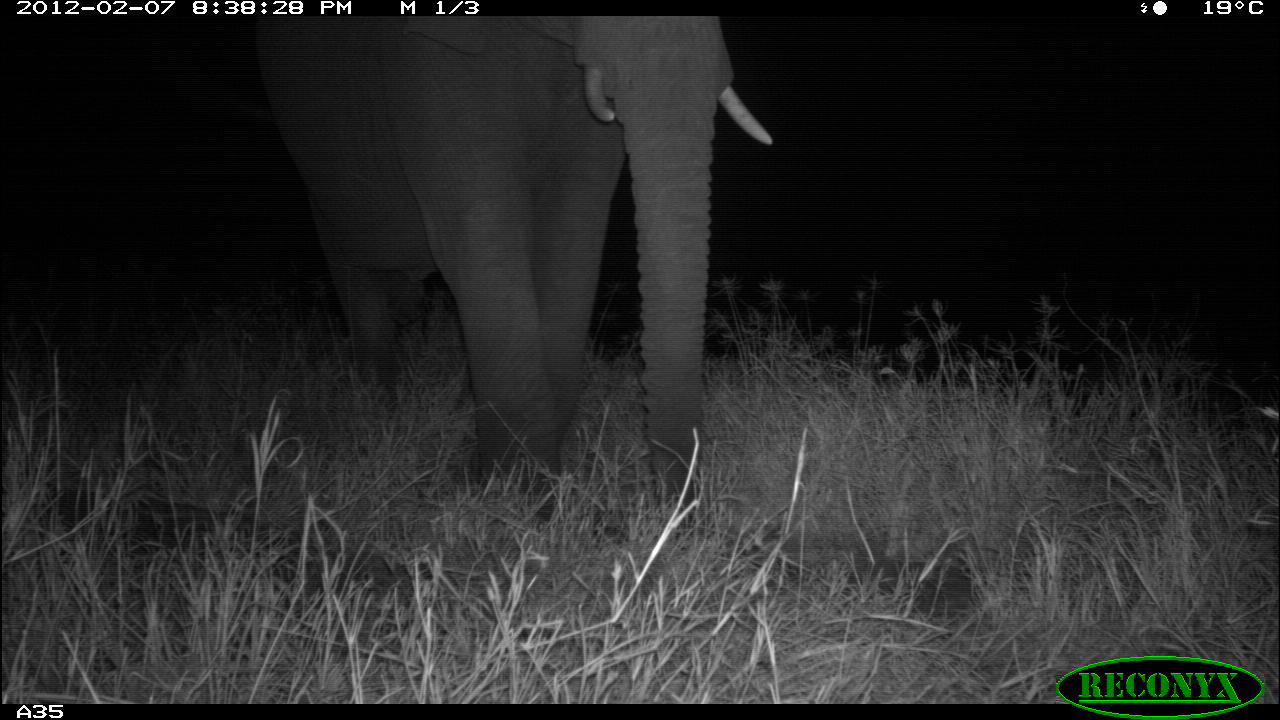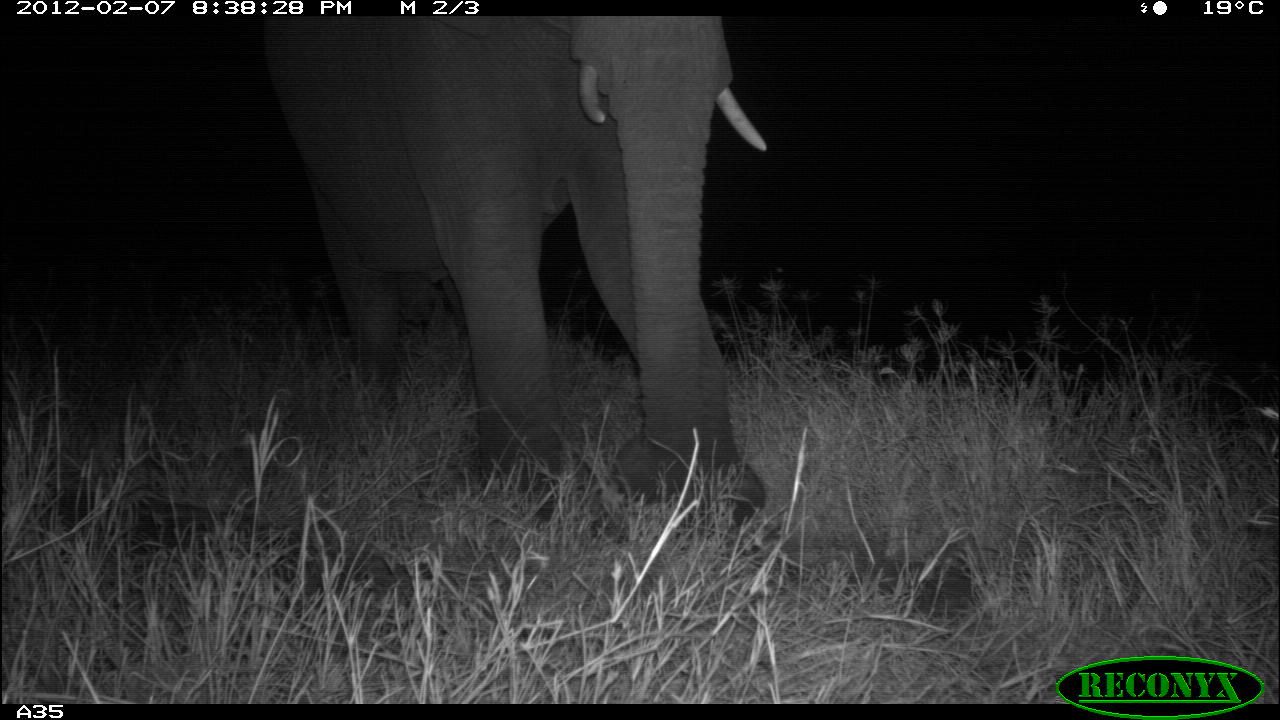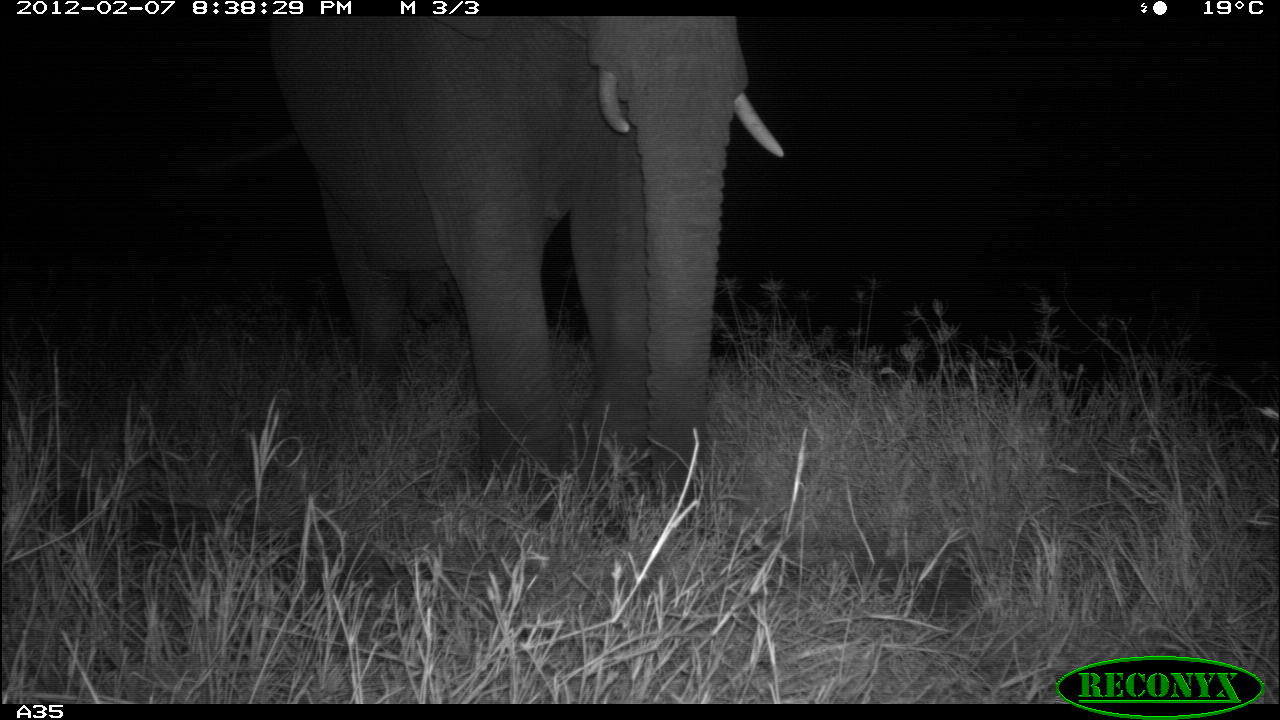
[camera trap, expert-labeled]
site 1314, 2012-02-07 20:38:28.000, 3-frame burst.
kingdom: Animalia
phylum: Chordata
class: Mammalia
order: Proboscidea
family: Elephantidae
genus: Loxodonta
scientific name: Loxodonta africana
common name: african bush elephant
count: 1